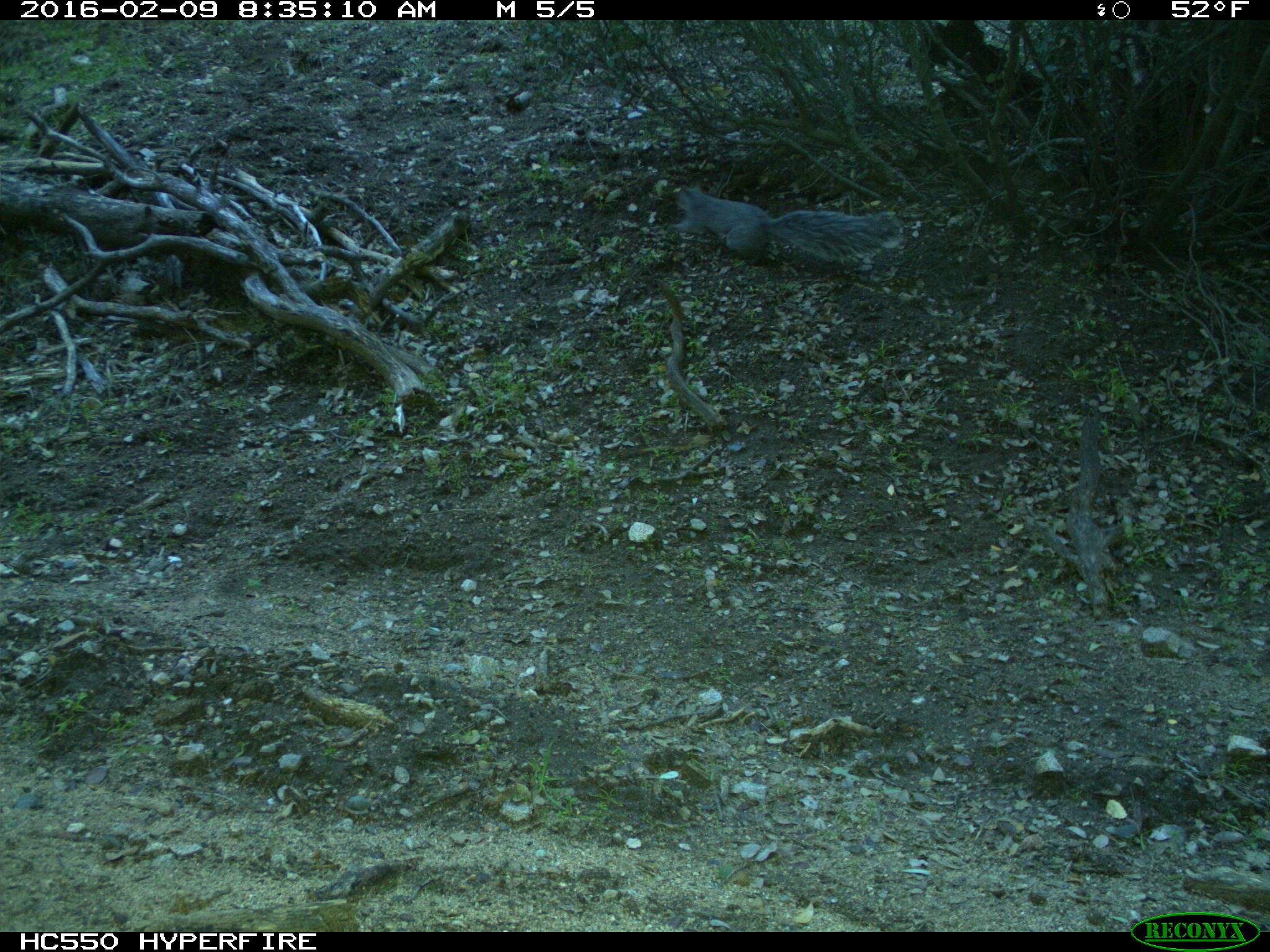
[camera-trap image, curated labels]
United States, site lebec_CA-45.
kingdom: Animalia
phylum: Chordata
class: Mammalia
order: Rodentia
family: Sciuridae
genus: Sciurus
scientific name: Sciurus carolinensis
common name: eastern gray squirrel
Sciurus carolinensis (eastern gray squirrel).